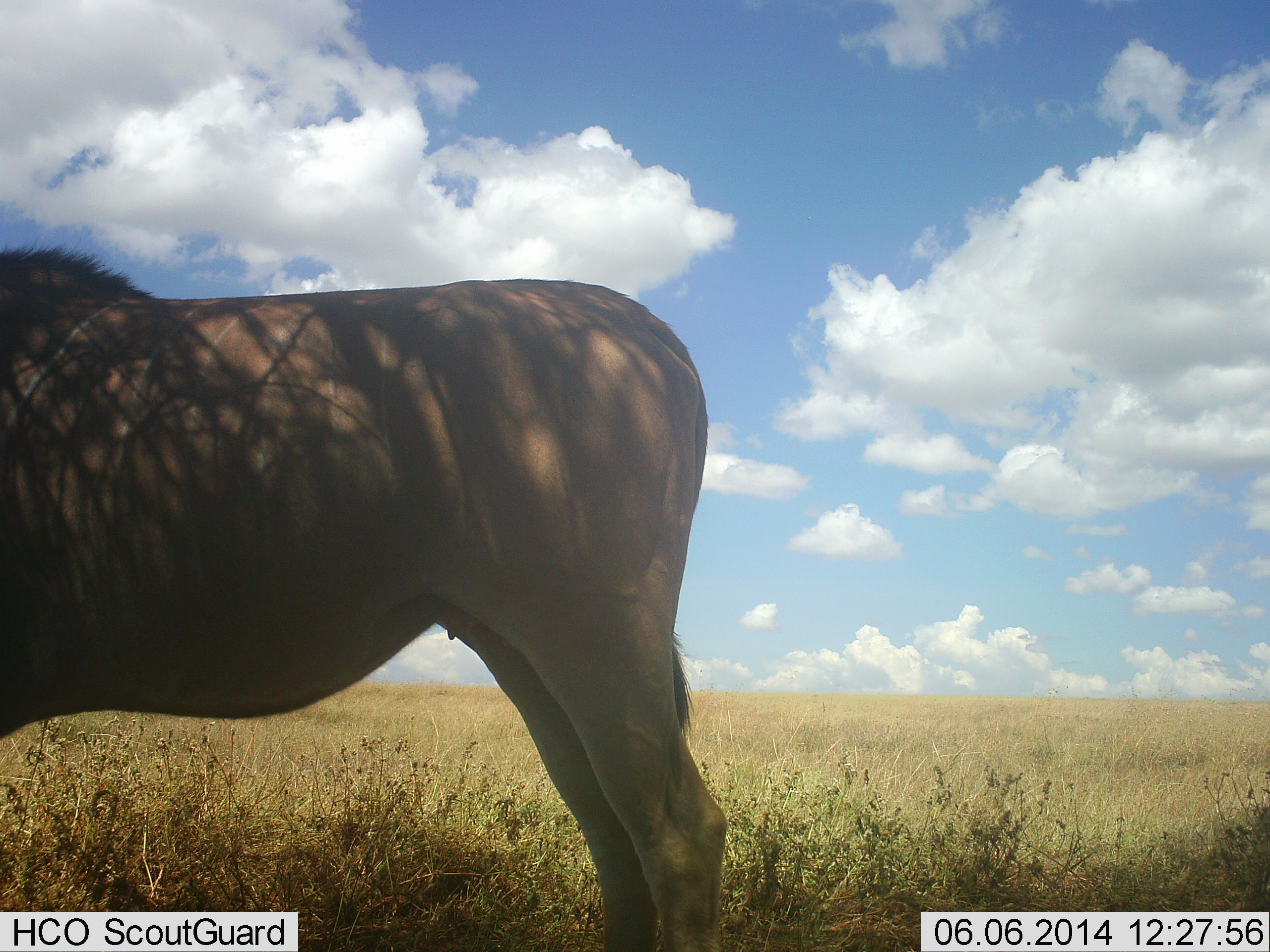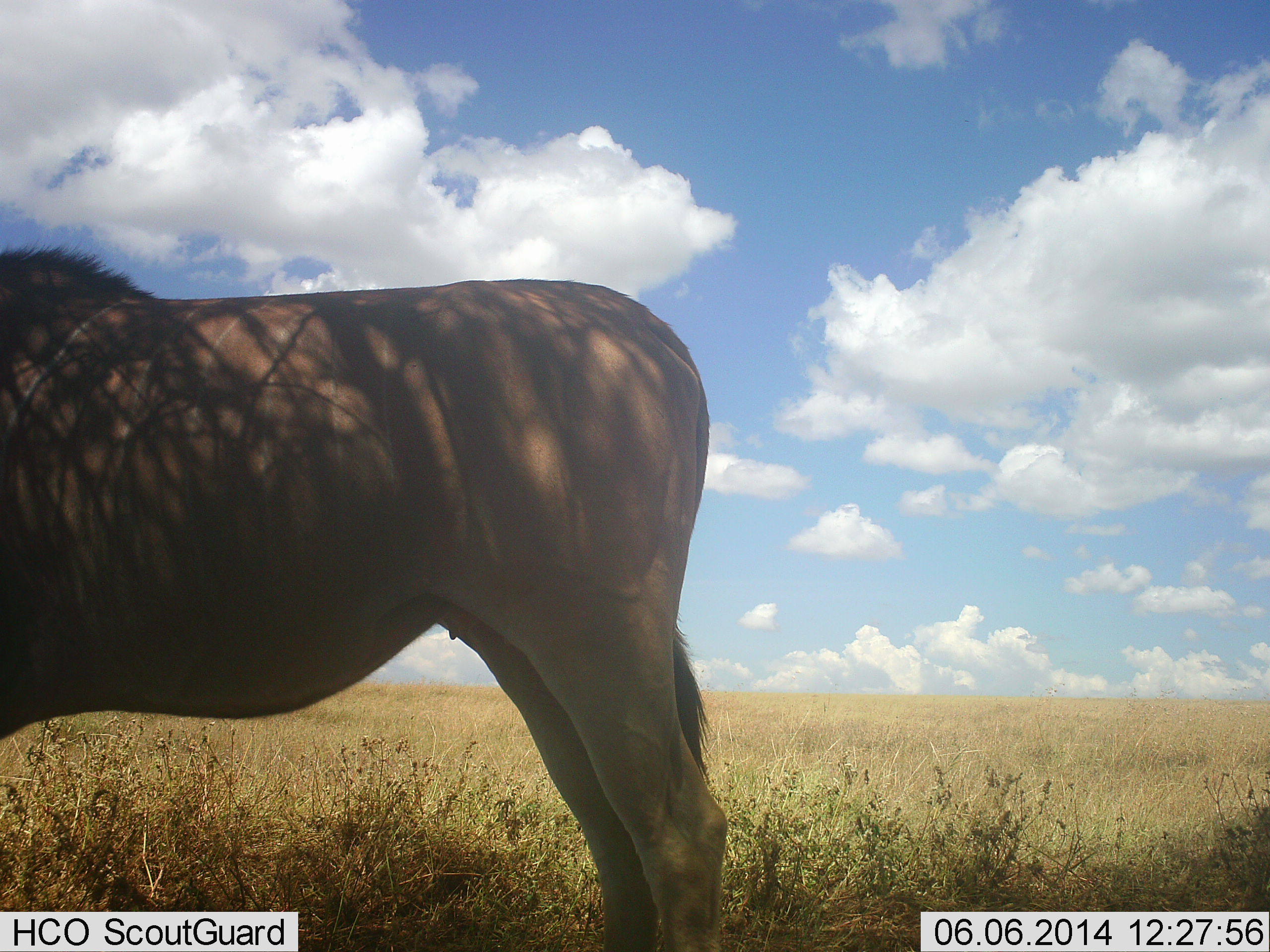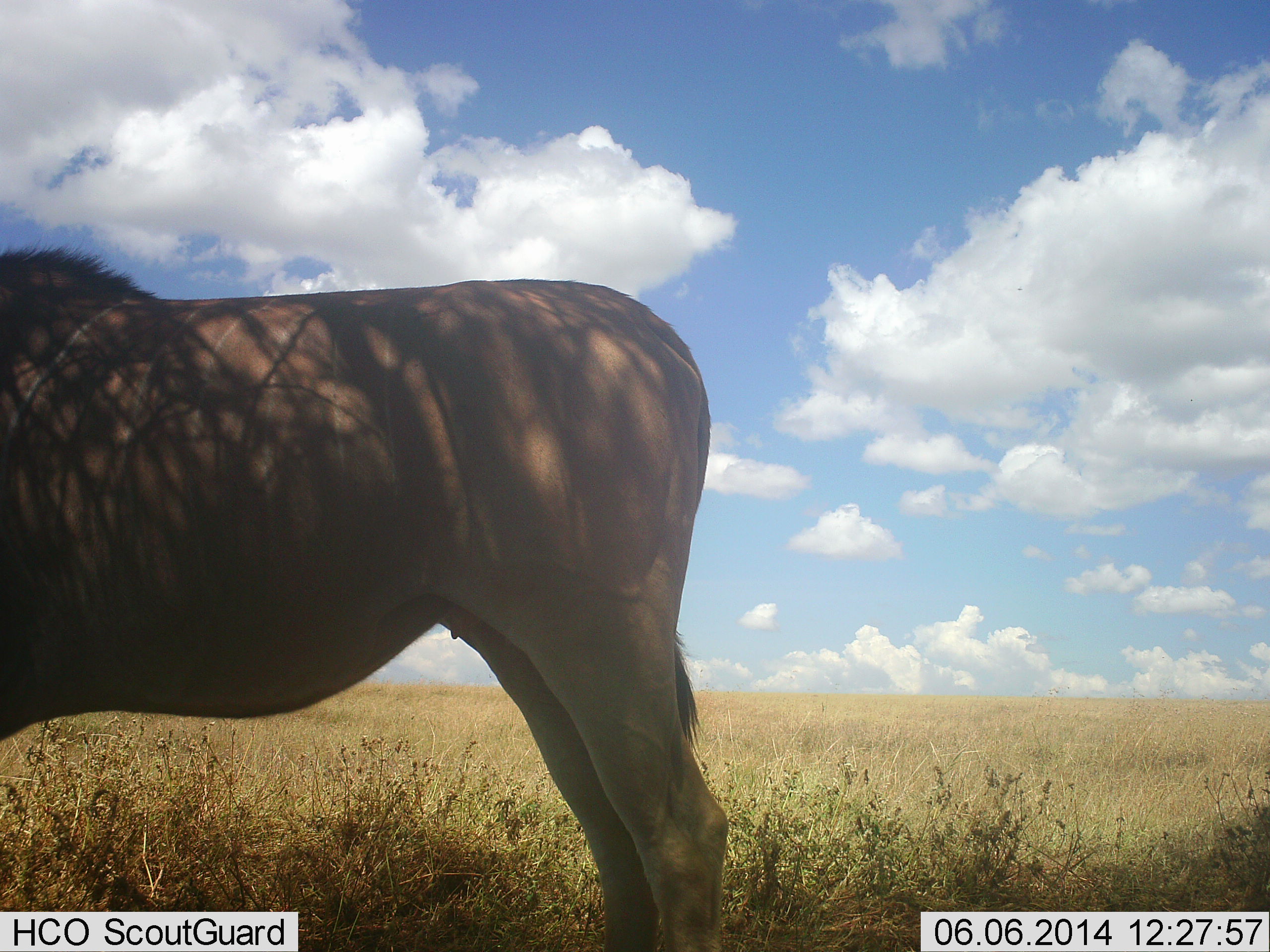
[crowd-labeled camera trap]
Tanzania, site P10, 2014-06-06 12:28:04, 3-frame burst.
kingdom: Animalia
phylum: Chordata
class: Mammalia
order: Artiodactyla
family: Bovidae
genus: Tragelaphus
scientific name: Tragelaphus oryx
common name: eland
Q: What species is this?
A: Eland (Tragelaphus oryx).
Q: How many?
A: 1.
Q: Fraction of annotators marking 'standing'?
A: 100%.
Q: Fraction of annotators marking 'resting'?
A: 0%.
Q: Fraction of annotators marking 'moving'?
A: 0%.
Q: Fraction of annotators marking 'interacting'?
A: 0%.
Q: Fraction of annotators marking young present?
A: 0%.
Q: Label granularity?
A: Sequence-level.